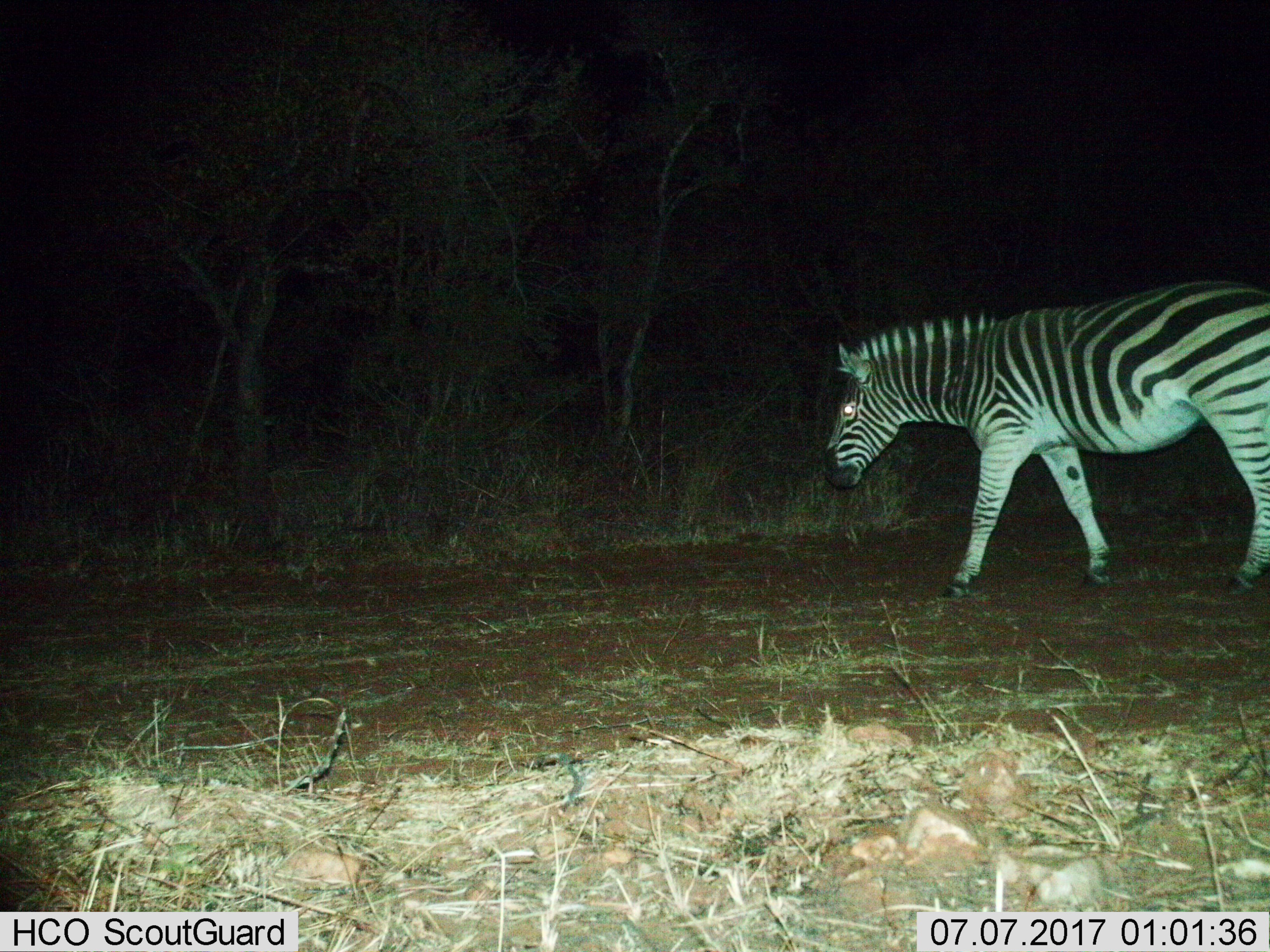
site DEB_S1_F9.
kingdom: Animalia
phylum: Chordata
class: Mammalia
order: Perissodactyla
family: Equidae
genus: Equus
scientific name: Equus quagga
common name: plains zebra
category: zebraplains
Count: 1.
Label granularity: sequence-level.